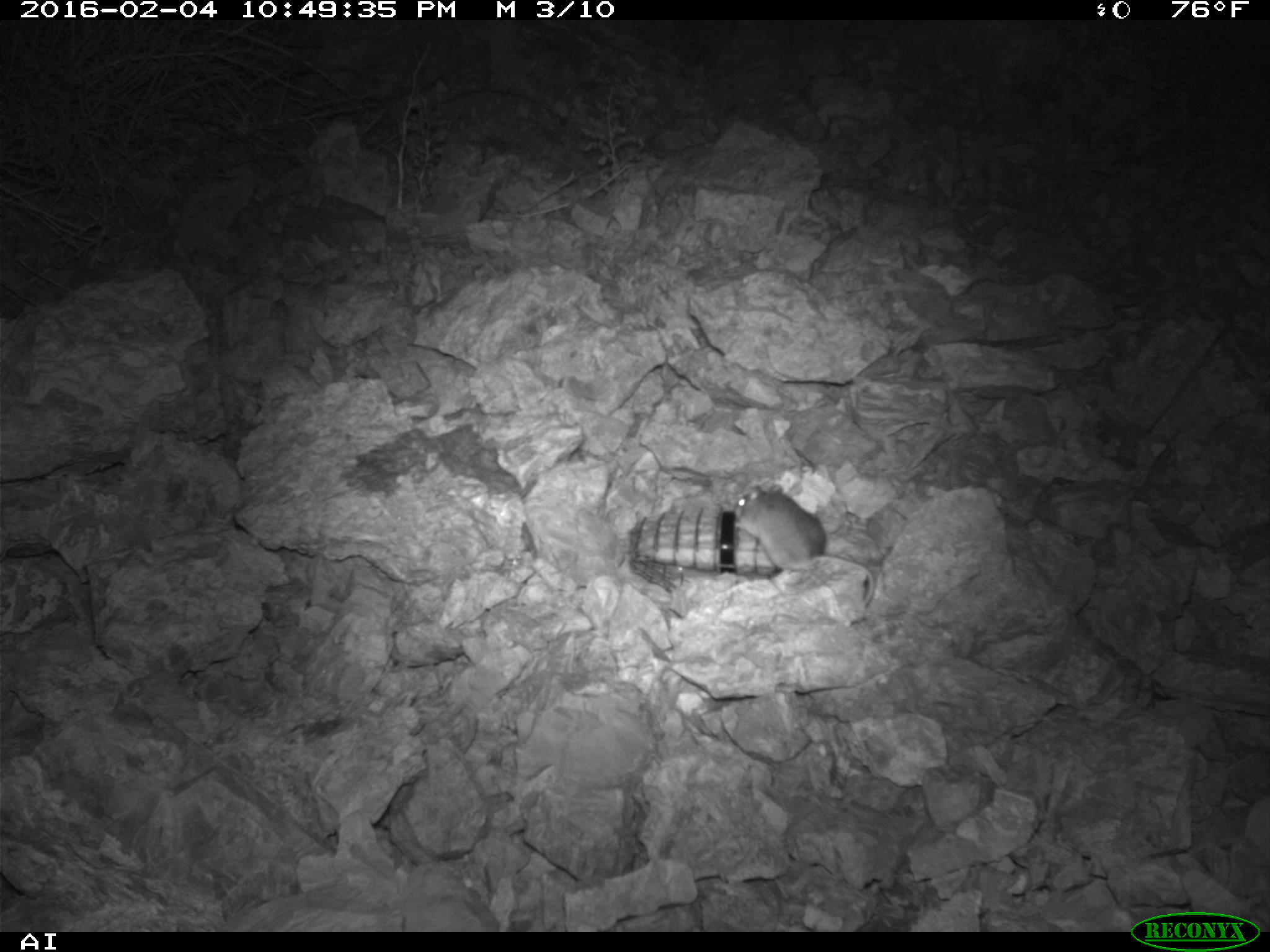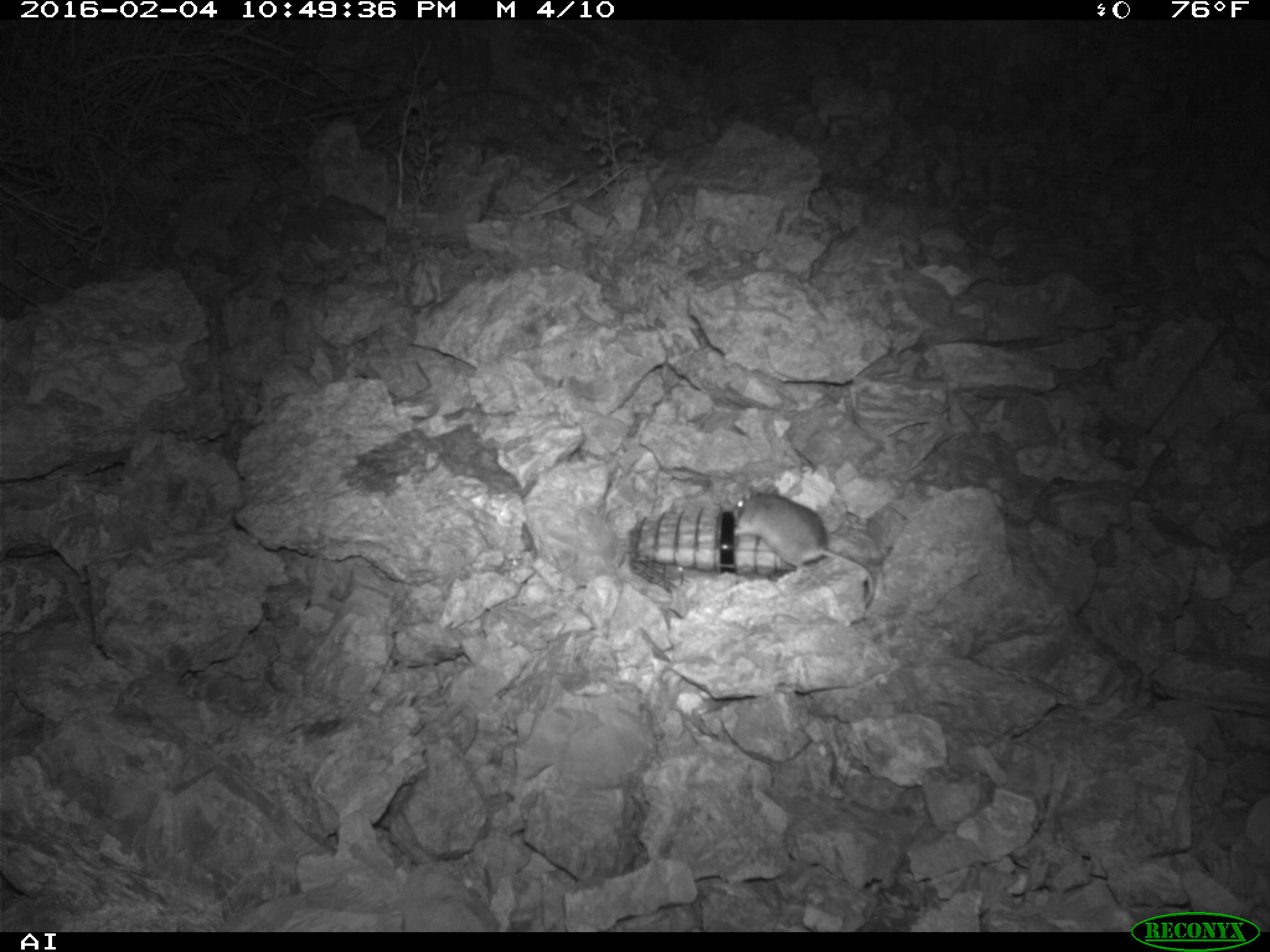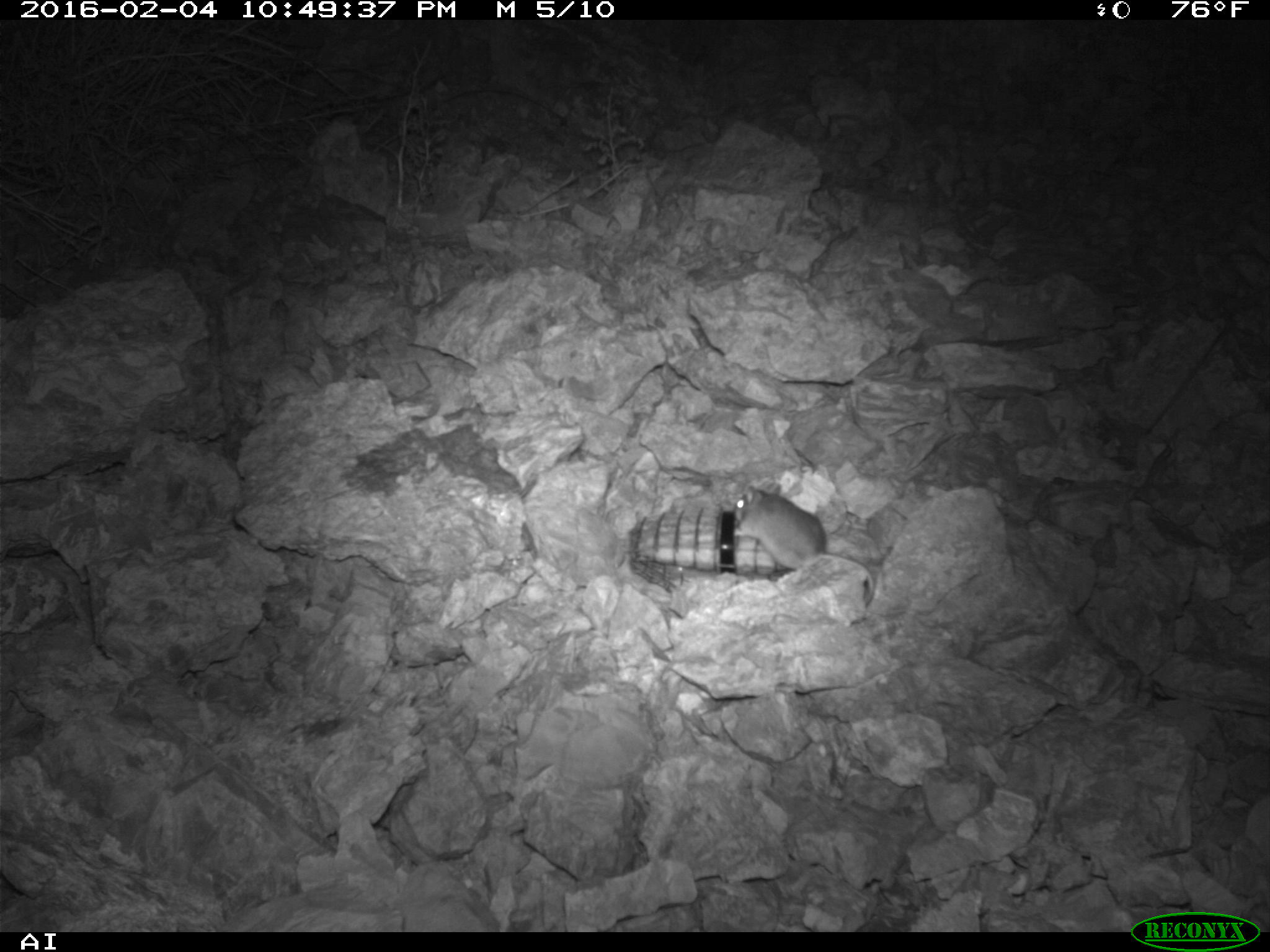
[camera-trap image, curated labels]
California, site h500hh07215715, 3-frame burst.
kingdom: Animalia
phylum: Chordata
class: Mammalia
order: Rodentia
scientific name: Rodentia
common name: rodent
Rodent (Rodentia).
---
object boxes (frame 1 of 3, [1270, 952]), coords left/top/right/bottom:
rodent: 730/482/876/607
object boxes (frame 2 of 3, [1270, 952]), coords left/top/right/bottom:
rodent: 732/481/876/611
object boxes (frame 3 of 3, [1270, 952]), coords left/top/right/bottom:
rodent: 732/483/875/606